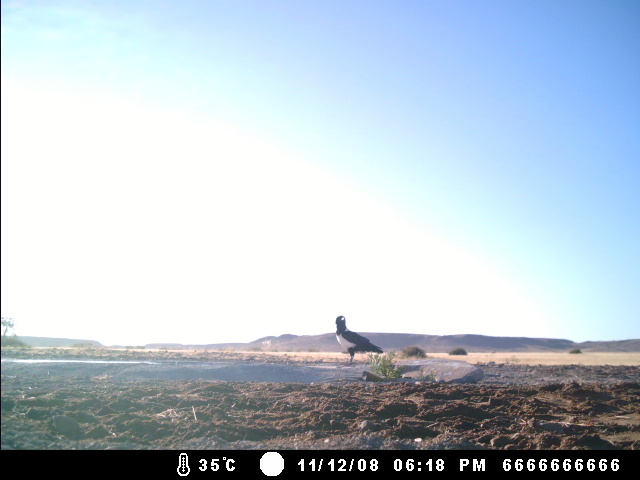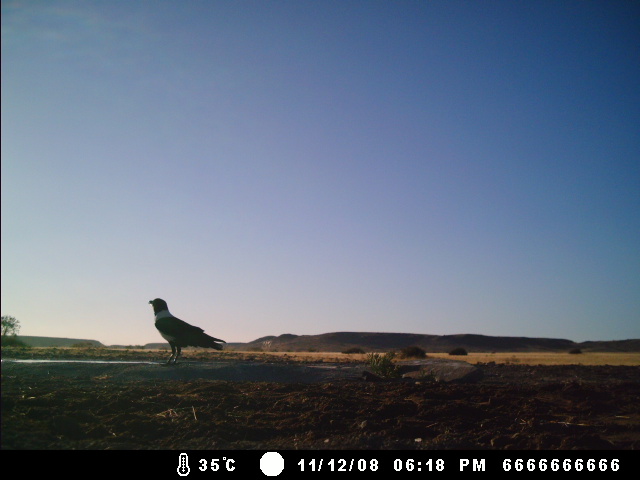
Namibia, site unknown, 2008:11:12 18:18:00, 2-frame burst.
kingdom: Animalia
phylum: Chordata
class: Aves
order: Passeriformes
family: Corvidae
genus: Corvus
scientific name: Corvus albus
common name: pied crow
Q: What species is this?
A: Corvus albus (pied crow).